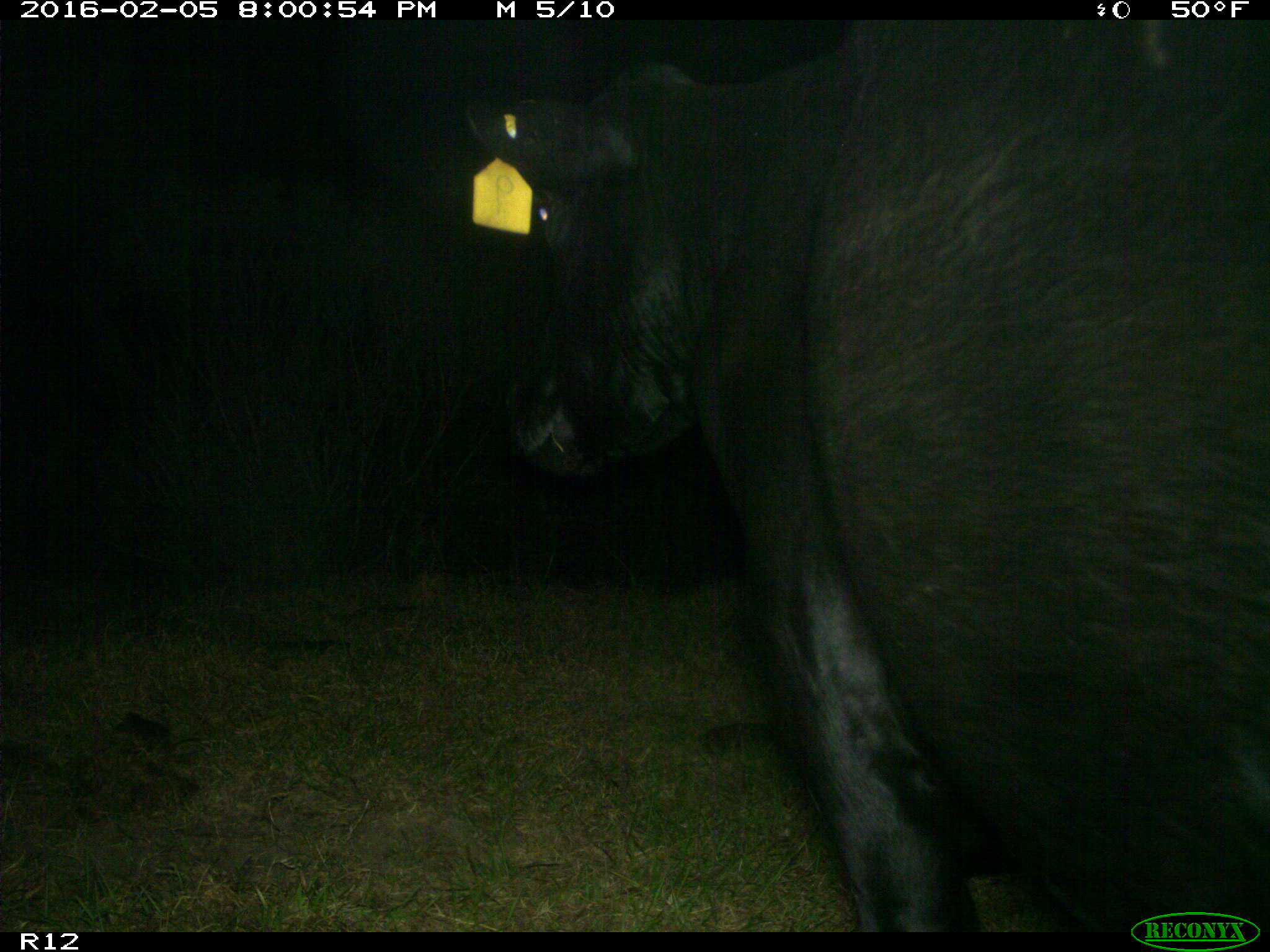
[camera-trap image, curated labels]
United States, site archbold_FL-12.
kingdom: Animalia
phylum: Chordata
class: Mammalia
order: Artiodactyla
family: Bovidae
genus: Bos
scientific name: Bos taurus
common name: domestic cow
Bos taurus (domestic cow).